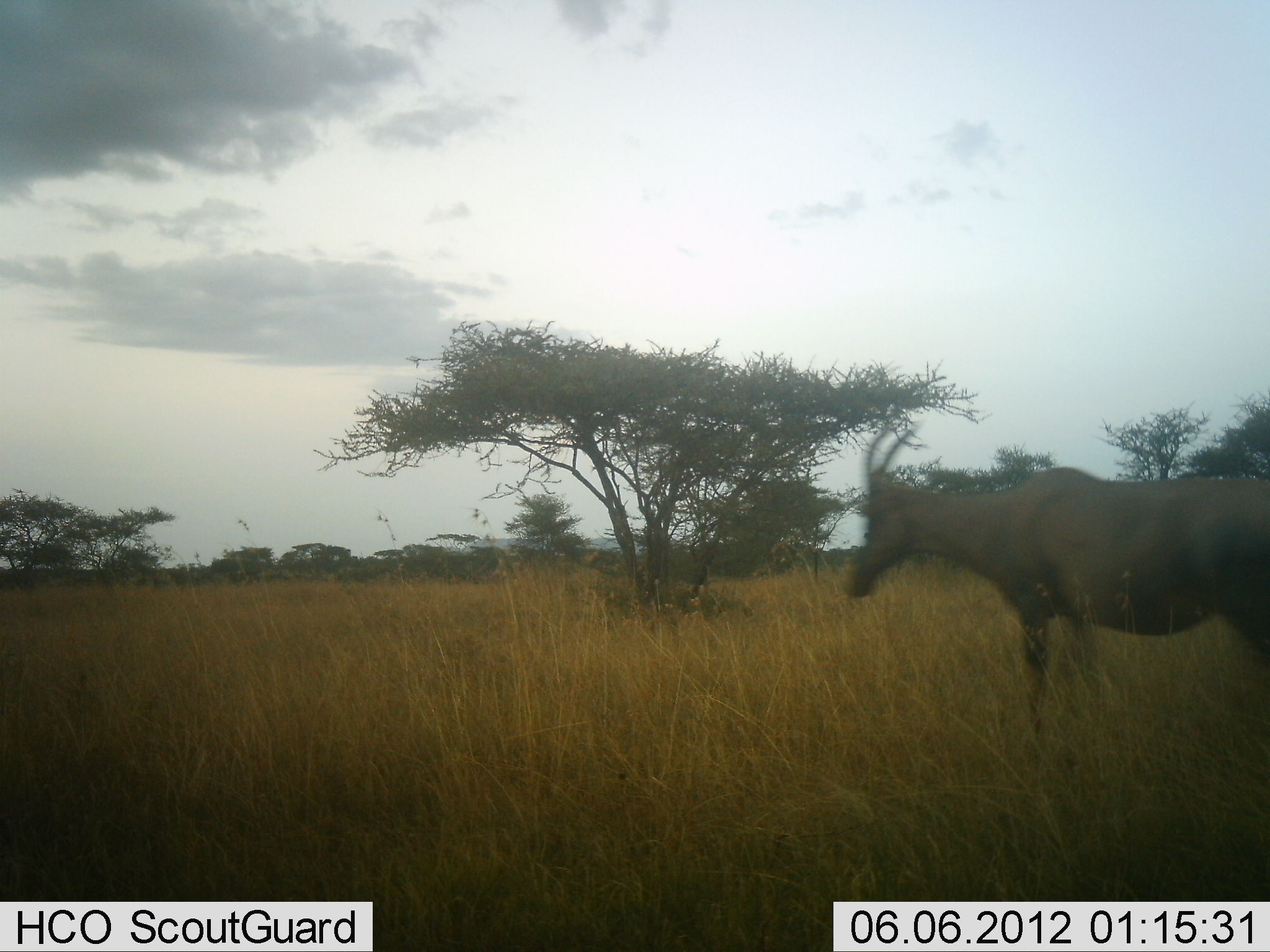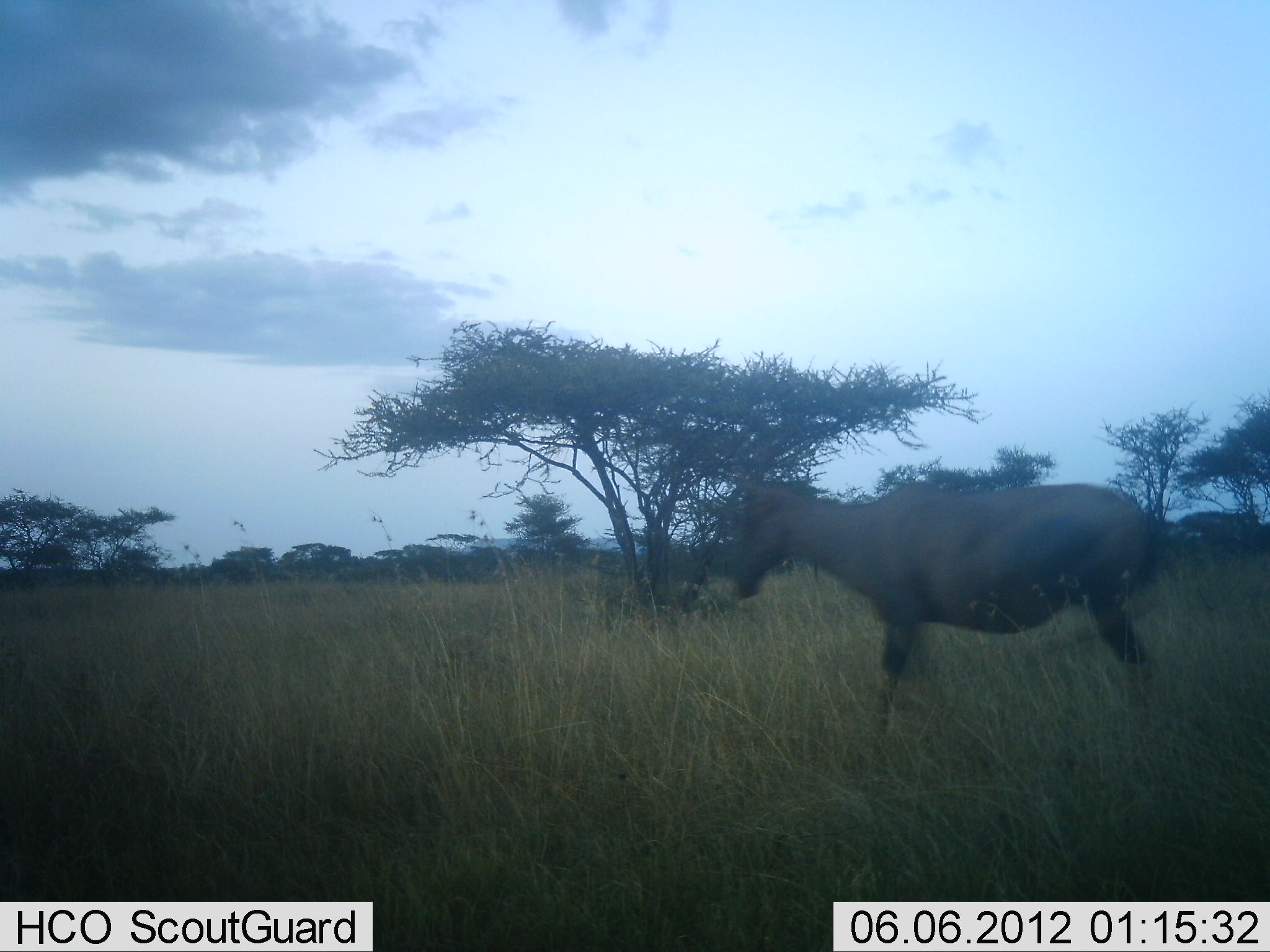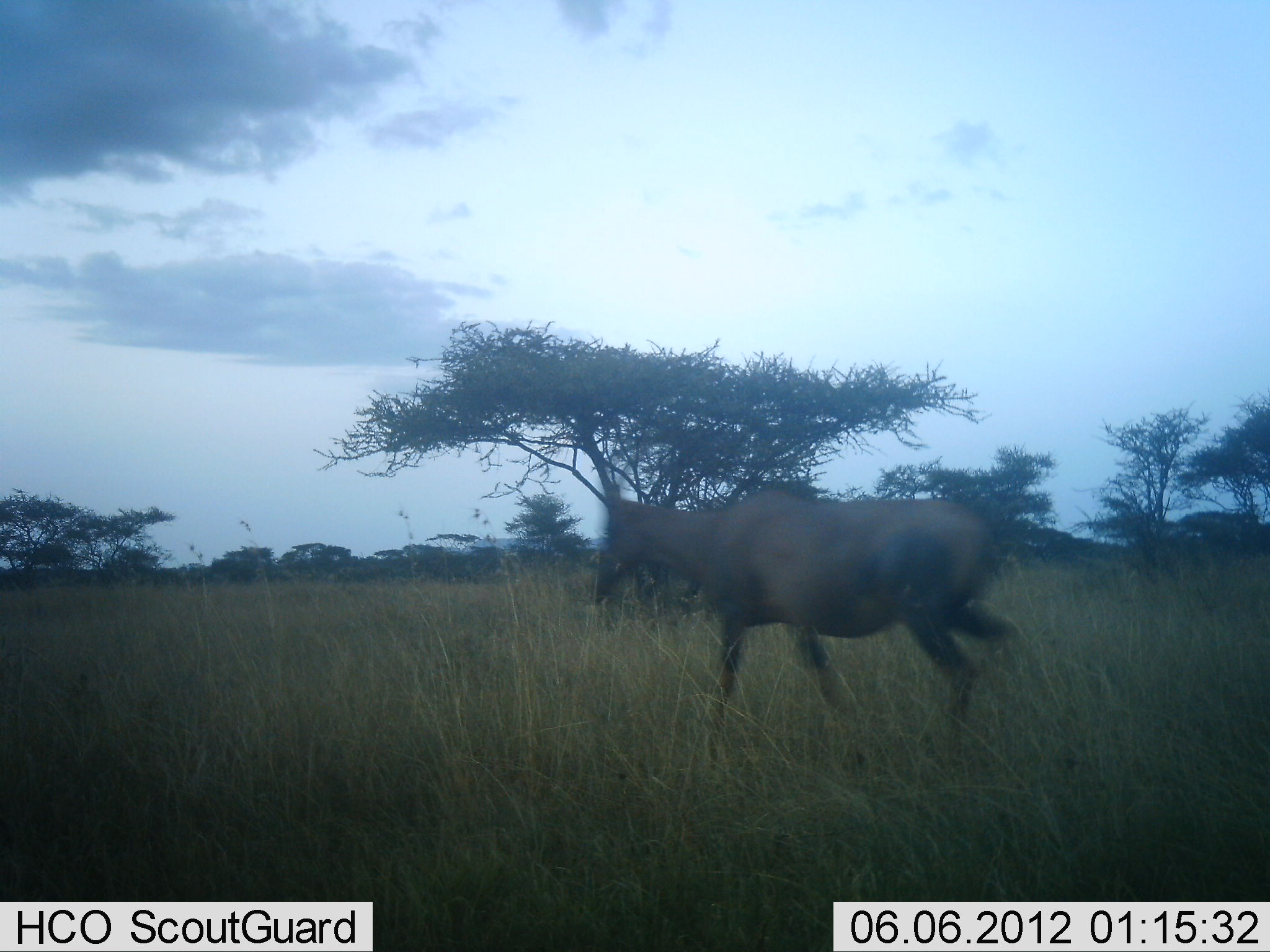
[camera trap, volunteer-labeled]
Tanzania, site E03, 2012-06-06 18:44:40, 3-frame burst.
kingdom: Animalia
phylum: Chordata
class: Mammalia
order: Artiodactyla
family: Bovidae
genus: Damaliscus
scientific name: Damaliscus lunatus jimela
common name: topi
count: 1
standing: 20%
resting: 0%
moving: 80%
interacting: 0%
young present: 0%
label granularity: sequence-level